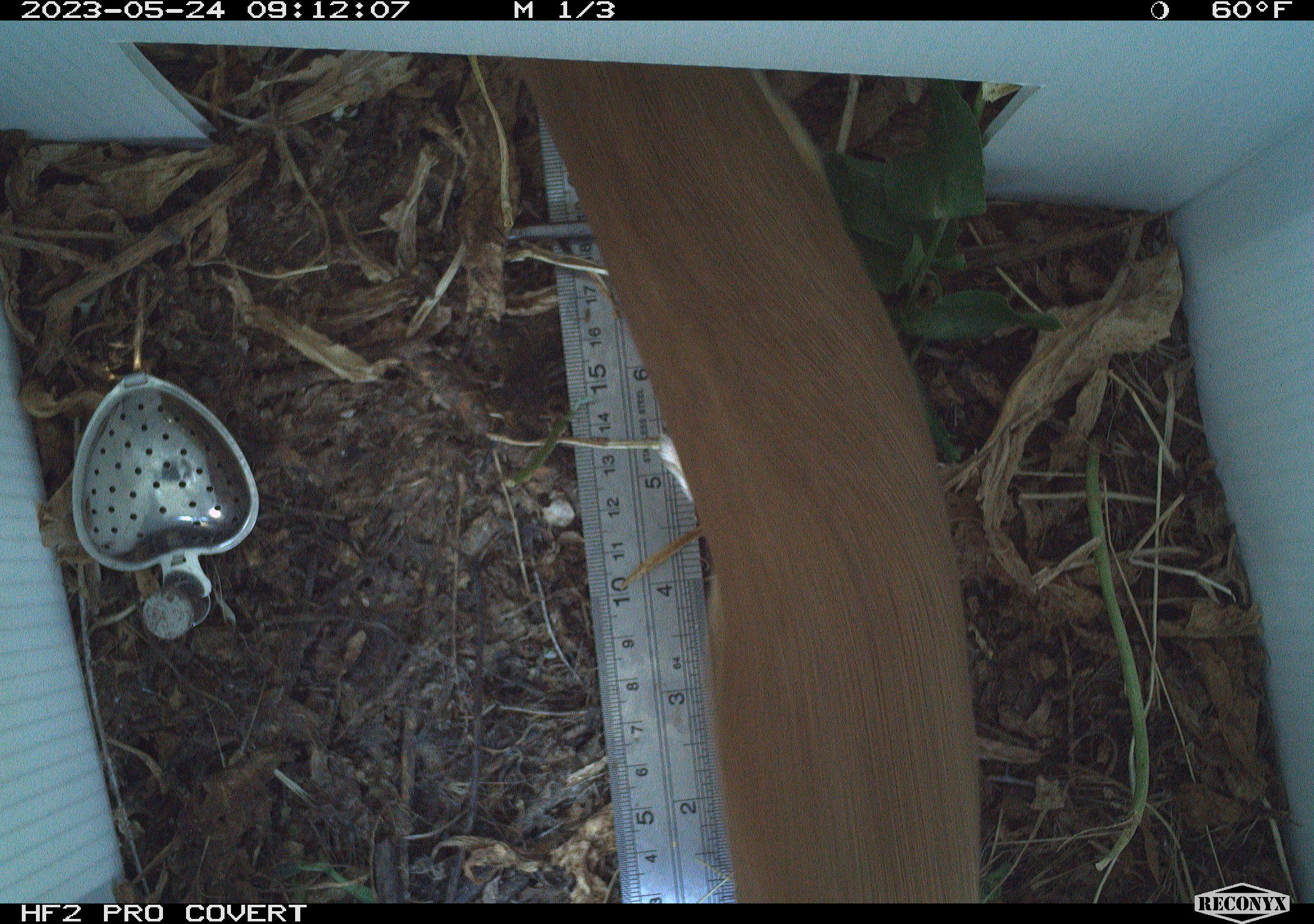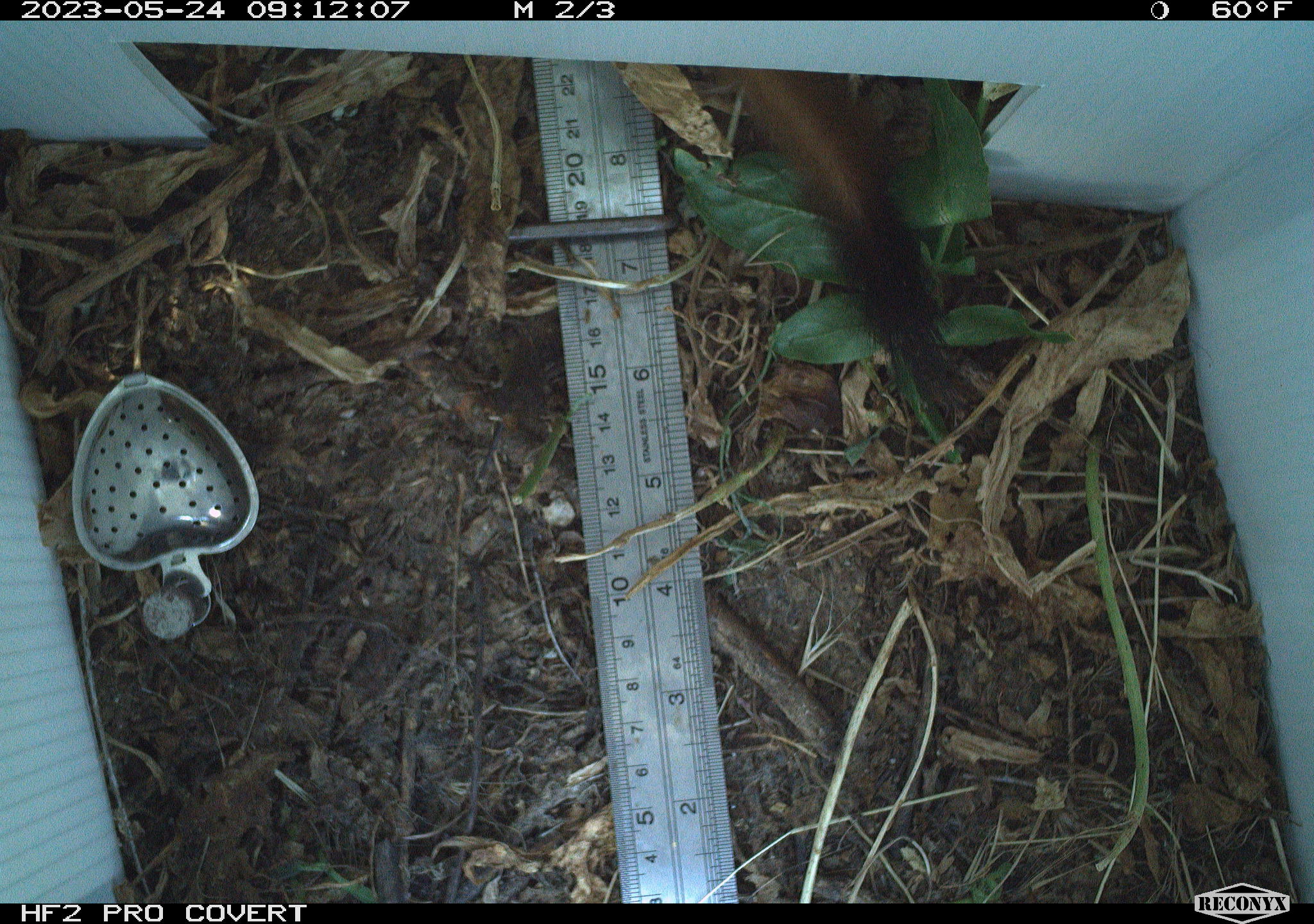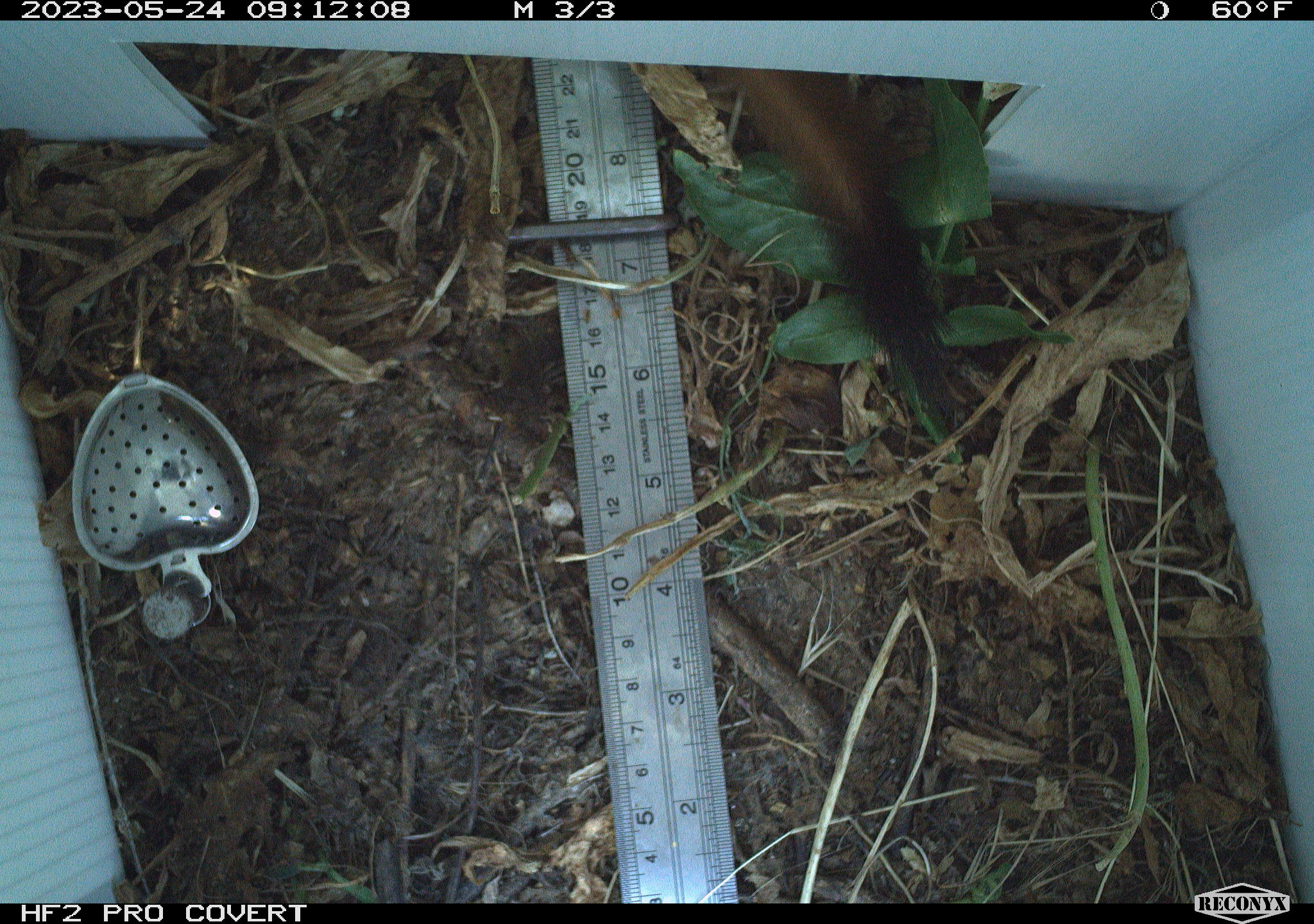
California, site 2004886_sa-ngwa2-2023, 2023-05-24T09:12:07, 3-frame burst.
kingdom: Animalia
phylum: Chordata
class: Mammalia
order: Carnivora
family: Mustelidae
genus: Neogale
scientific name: Neogale frenata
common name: long-tailed weasel